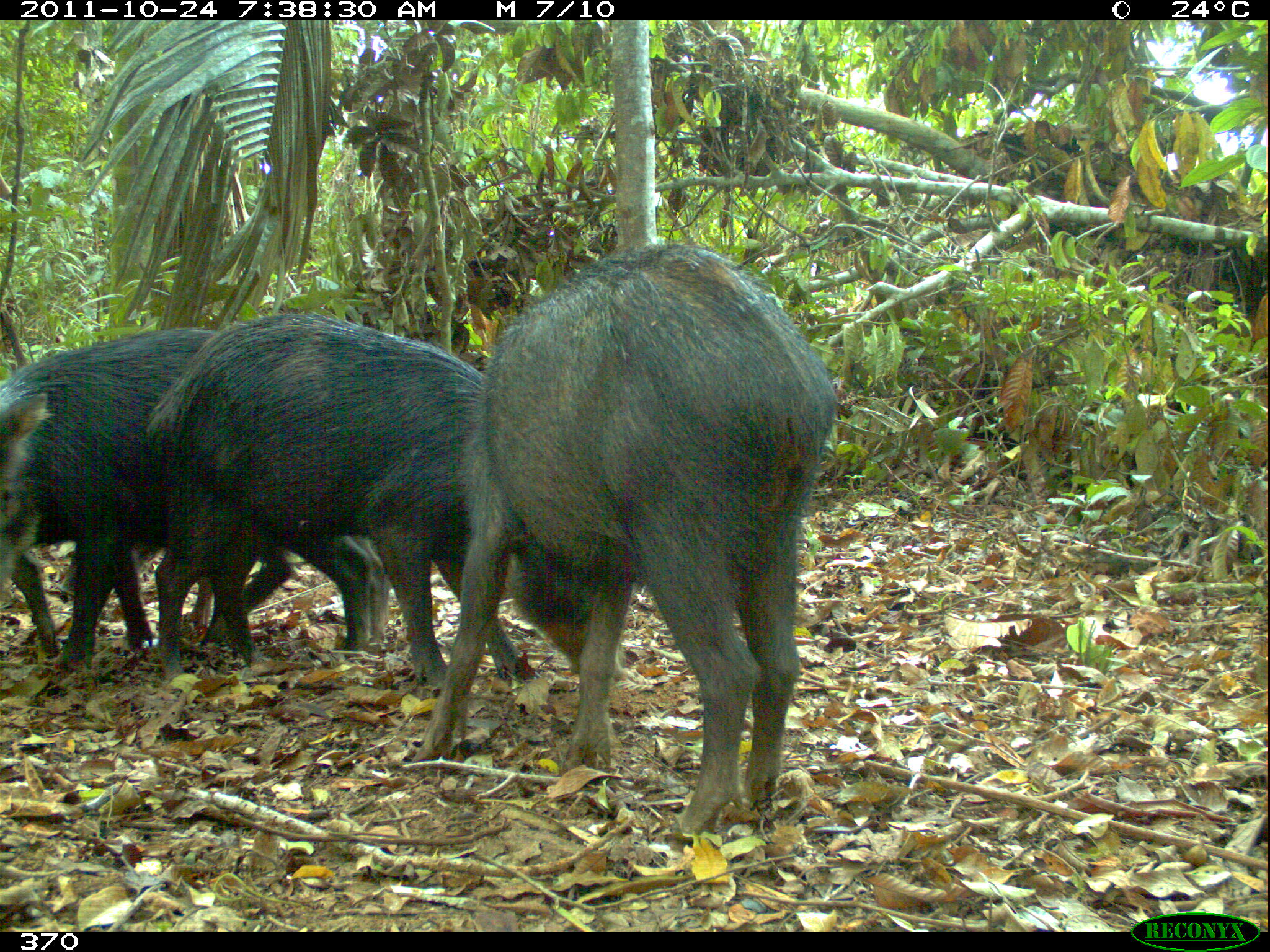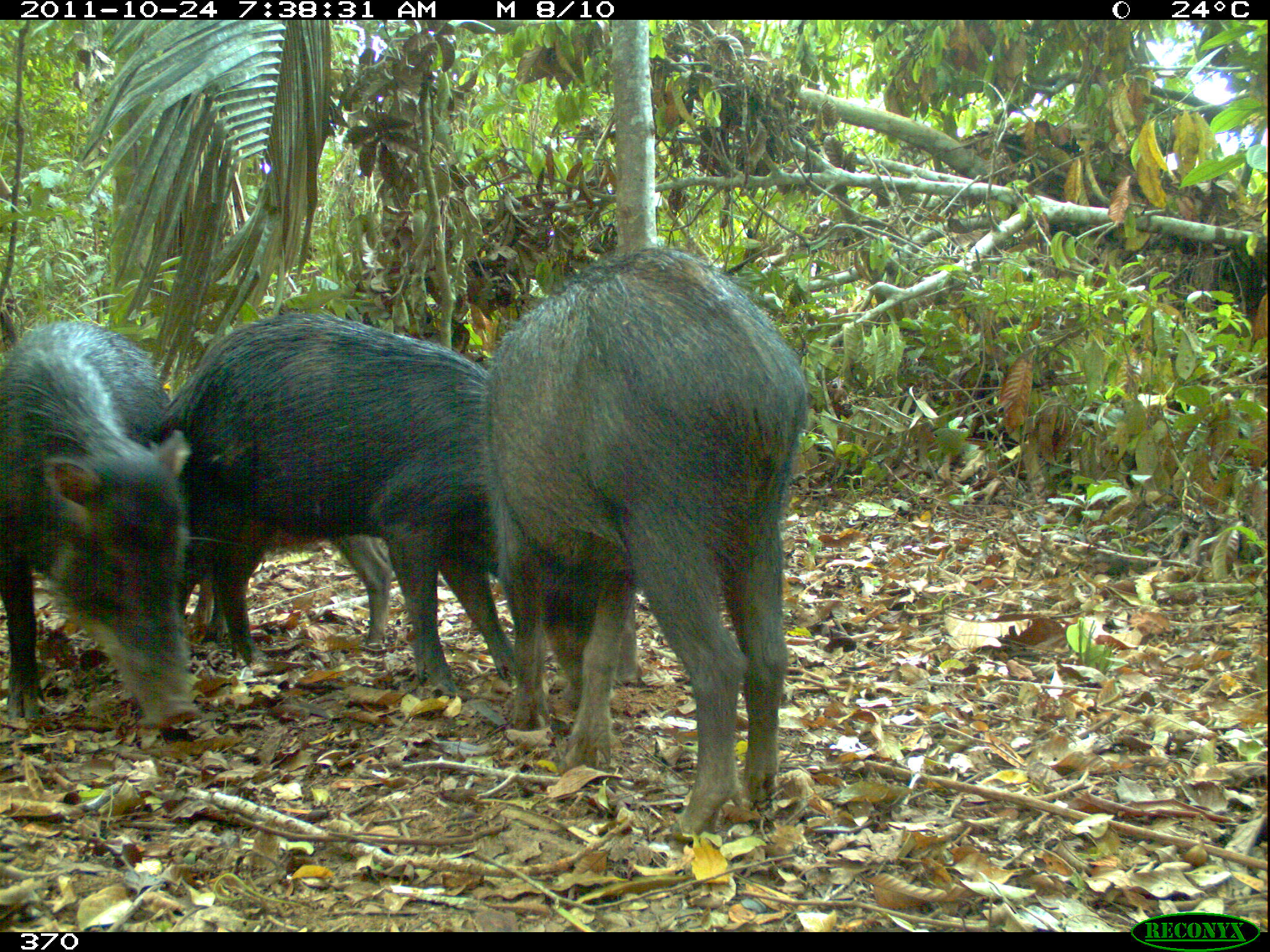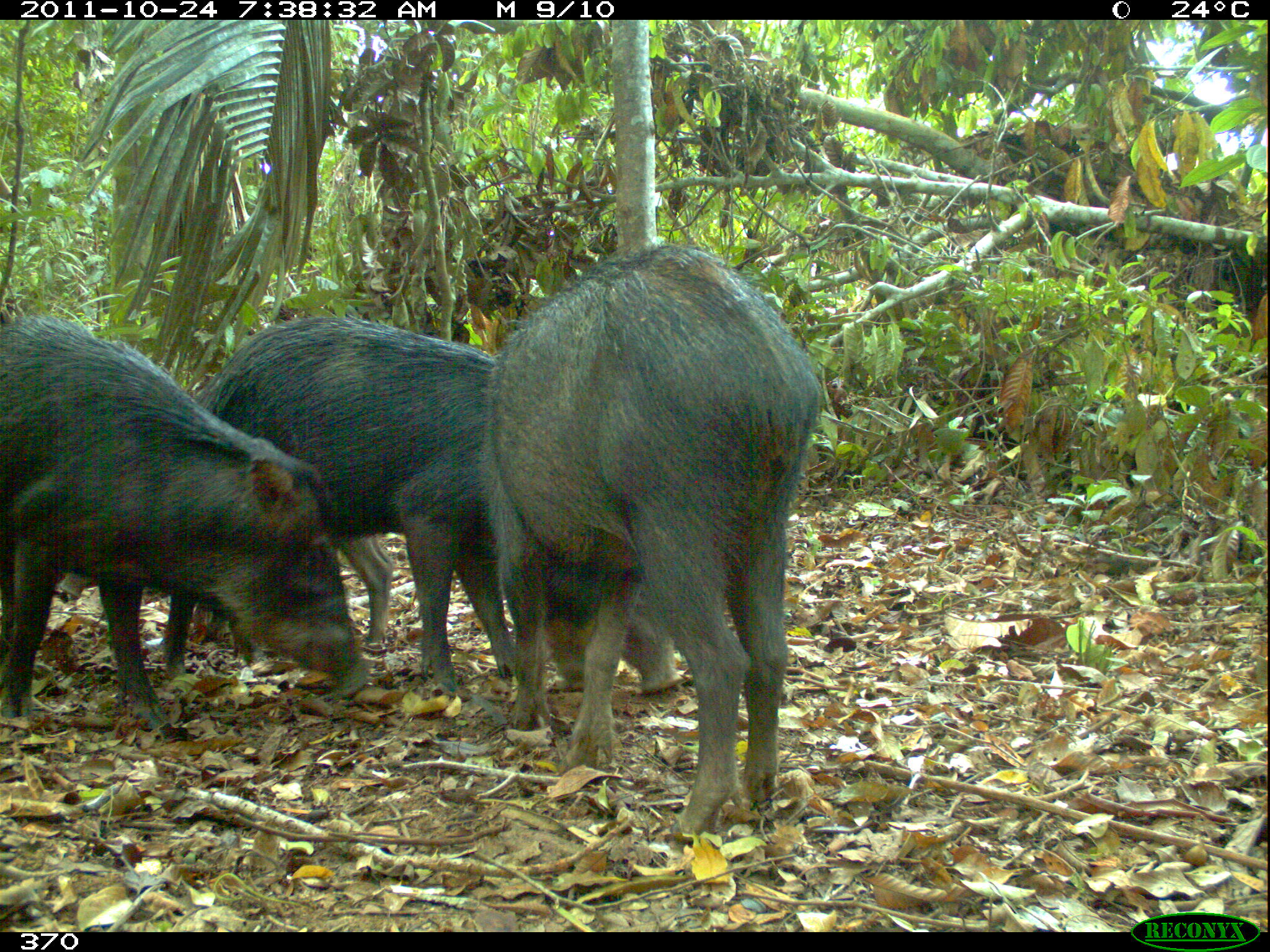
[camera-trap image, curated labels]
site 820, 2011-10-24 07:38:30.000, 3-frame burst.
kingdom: Animalia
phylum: Chordata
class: Mammalia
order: Artiodactyla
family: Tayassuidae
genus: Tayassu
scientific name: Tayassu pecari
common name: white-lipped peccary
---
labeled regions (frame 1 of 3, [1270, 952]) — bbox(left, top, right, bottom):
tayassu pecari: bbox(404, 241, 839, 841); bbox(144, 305, 627, 690); bbox(0, 327, 372, 677); bbox(57, 535, 391, 654); bbox(0, 550, 58, 657)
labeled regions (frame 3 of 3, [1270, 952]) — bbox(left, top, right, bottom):
tayassu pecari: bbox(476, 241, 827, 841); bbox(156, 312, 681, 692); bbox(0, 315, 366, 738); bbox(59, 534, 395, 649)